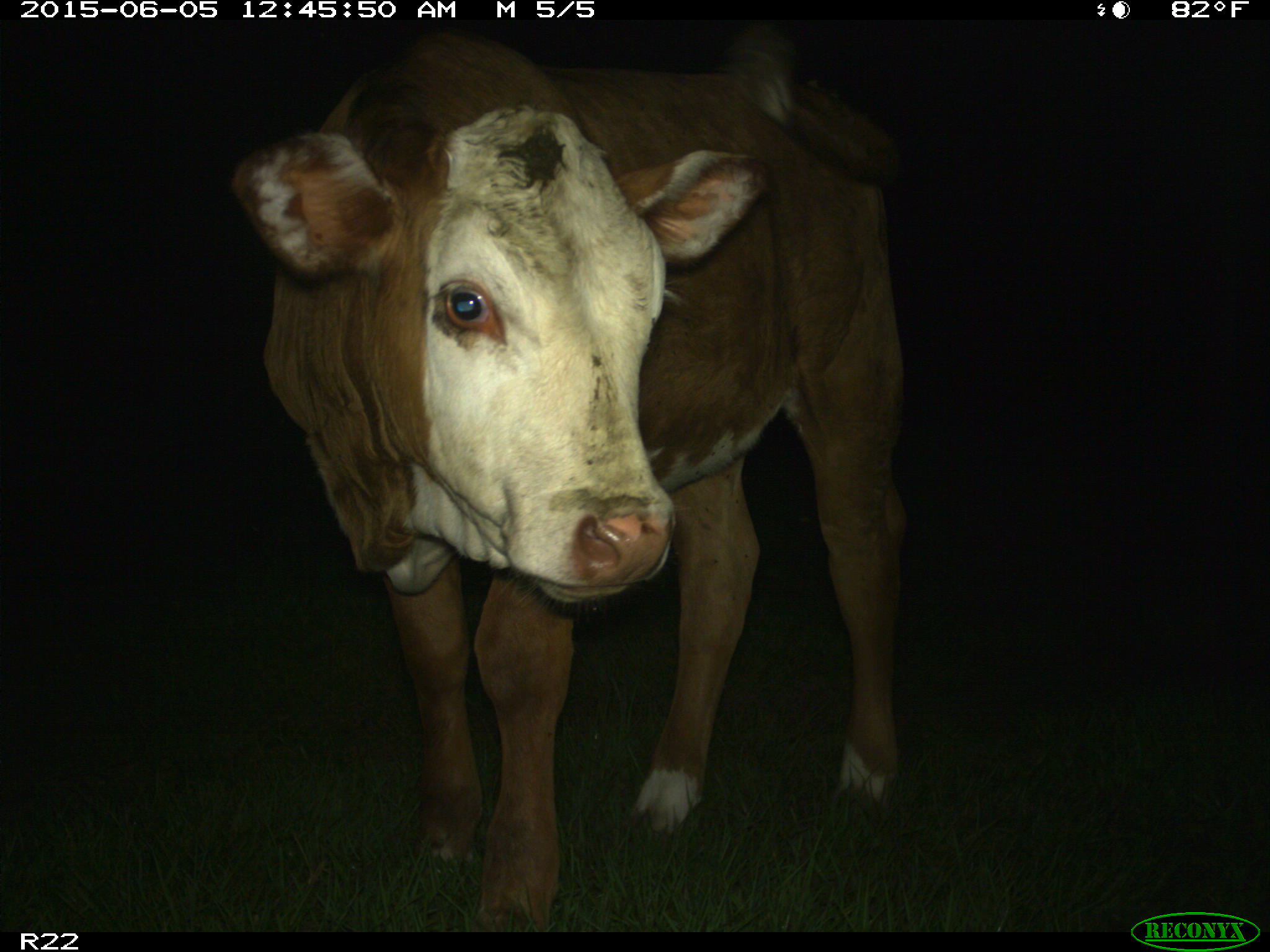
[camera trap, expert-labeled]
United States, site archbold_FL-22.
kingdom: Animalia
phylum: Chordata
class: Mammalia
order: Artiodactyla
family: Bovidae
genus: Bos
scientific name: Bos taurus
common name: domestic cow